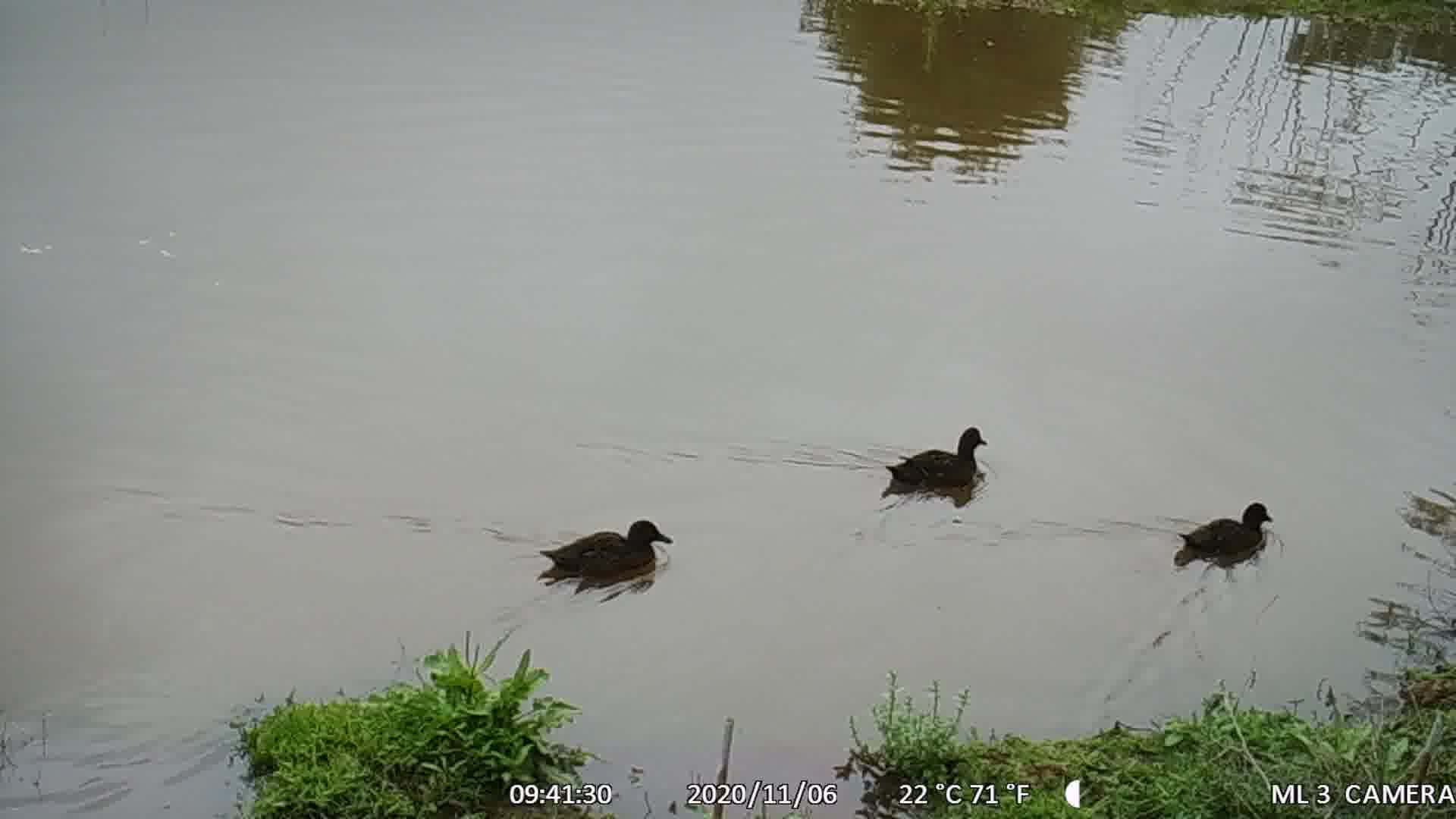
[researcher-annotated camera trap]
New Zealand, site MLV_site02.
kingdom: Animalia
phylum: Chordata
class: Aves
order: Anseriformes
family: Anatidae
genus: Anas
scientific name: Anas chlorotis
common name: brown teal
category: pateke